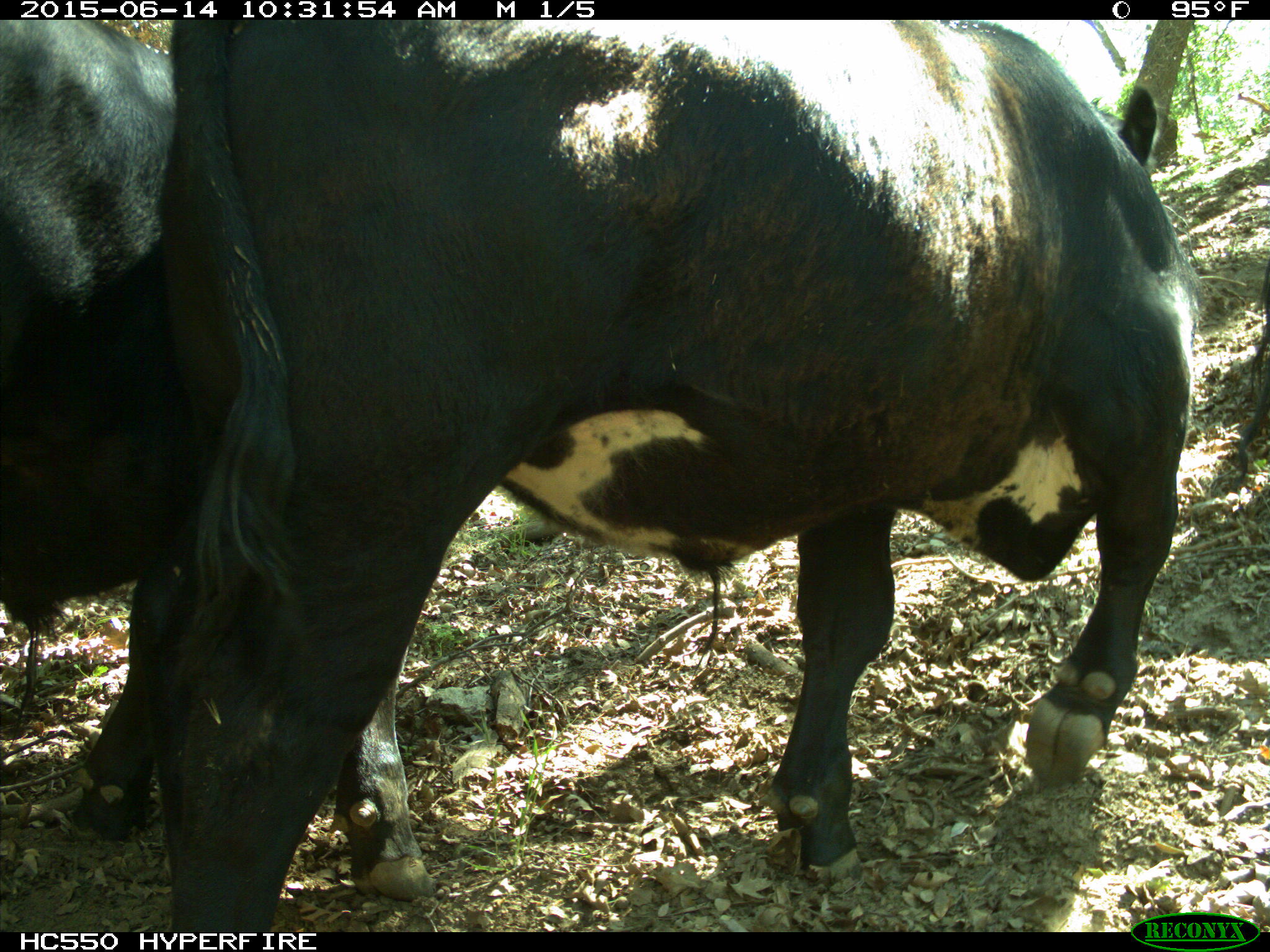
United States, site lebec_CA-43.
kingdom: Animalia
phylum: Chordata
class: Mammalia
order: Artiodactyla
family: Bovidae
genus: Bos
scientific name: Bos taurus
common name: domestic cow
Bos taurus (domestic cow).